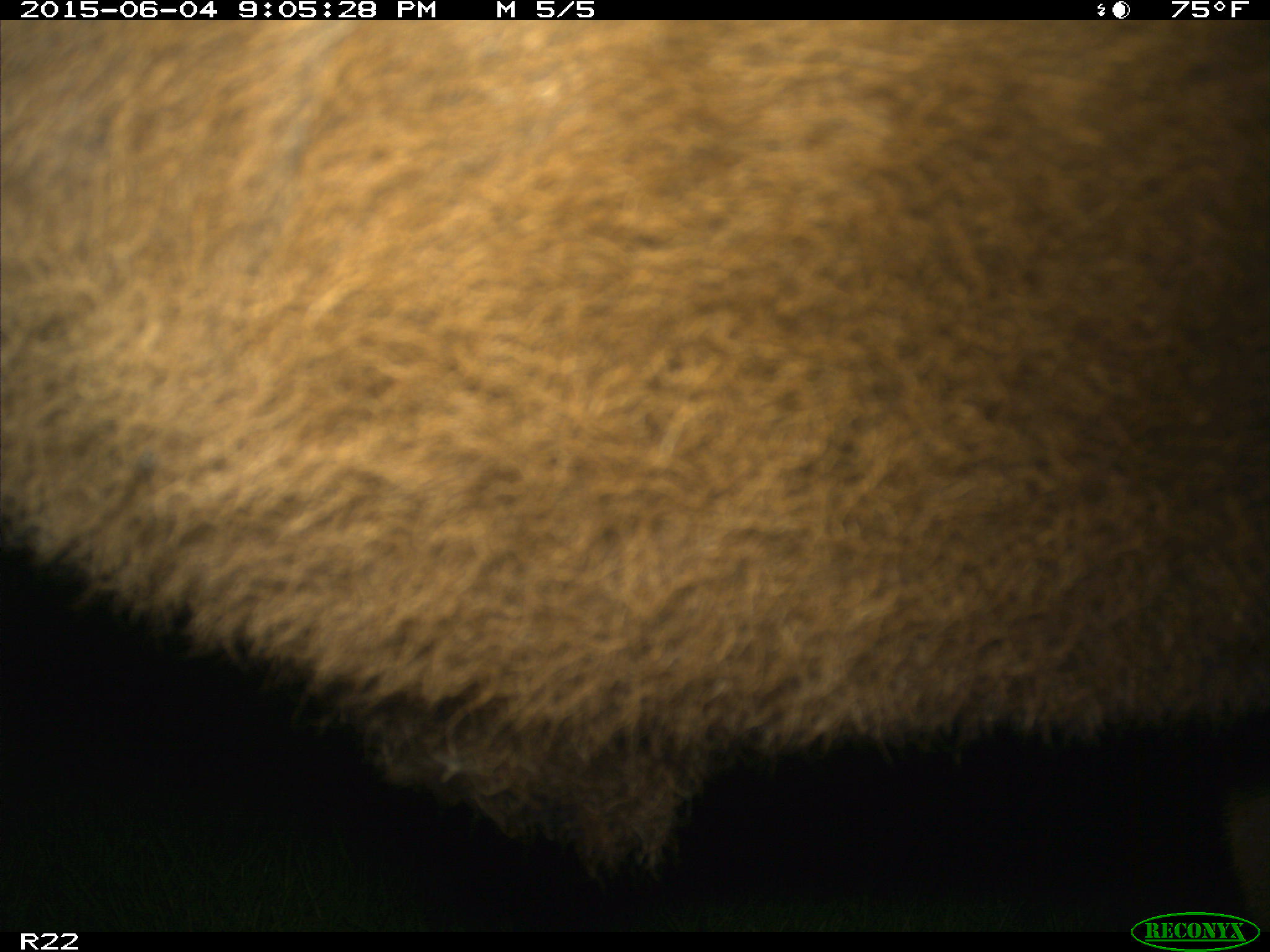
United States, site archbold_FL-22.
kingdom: Animalia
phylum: Chordata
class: Mammalia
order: Artiodactyla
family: Bovidae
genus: Bos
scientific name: Bos taurus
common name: domestic cow